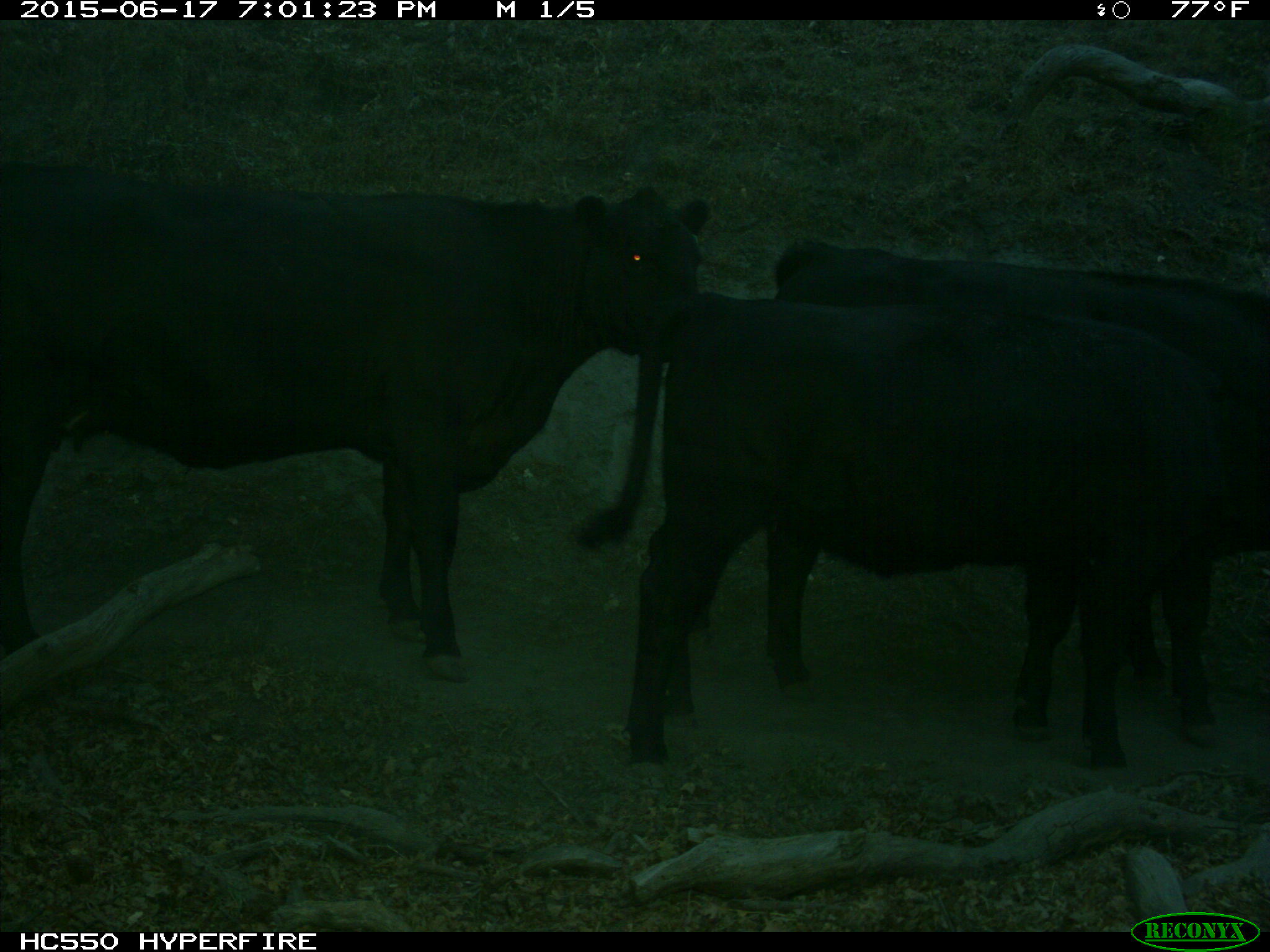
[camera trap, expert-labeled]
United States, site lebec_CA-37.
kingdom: Animalia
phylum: Chordata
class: Mammalia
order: Artiodactyla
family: Bovidae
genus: Bos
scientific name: Bos taurus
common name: domestic cow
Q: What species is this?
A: Bos taurus (domestic cow).